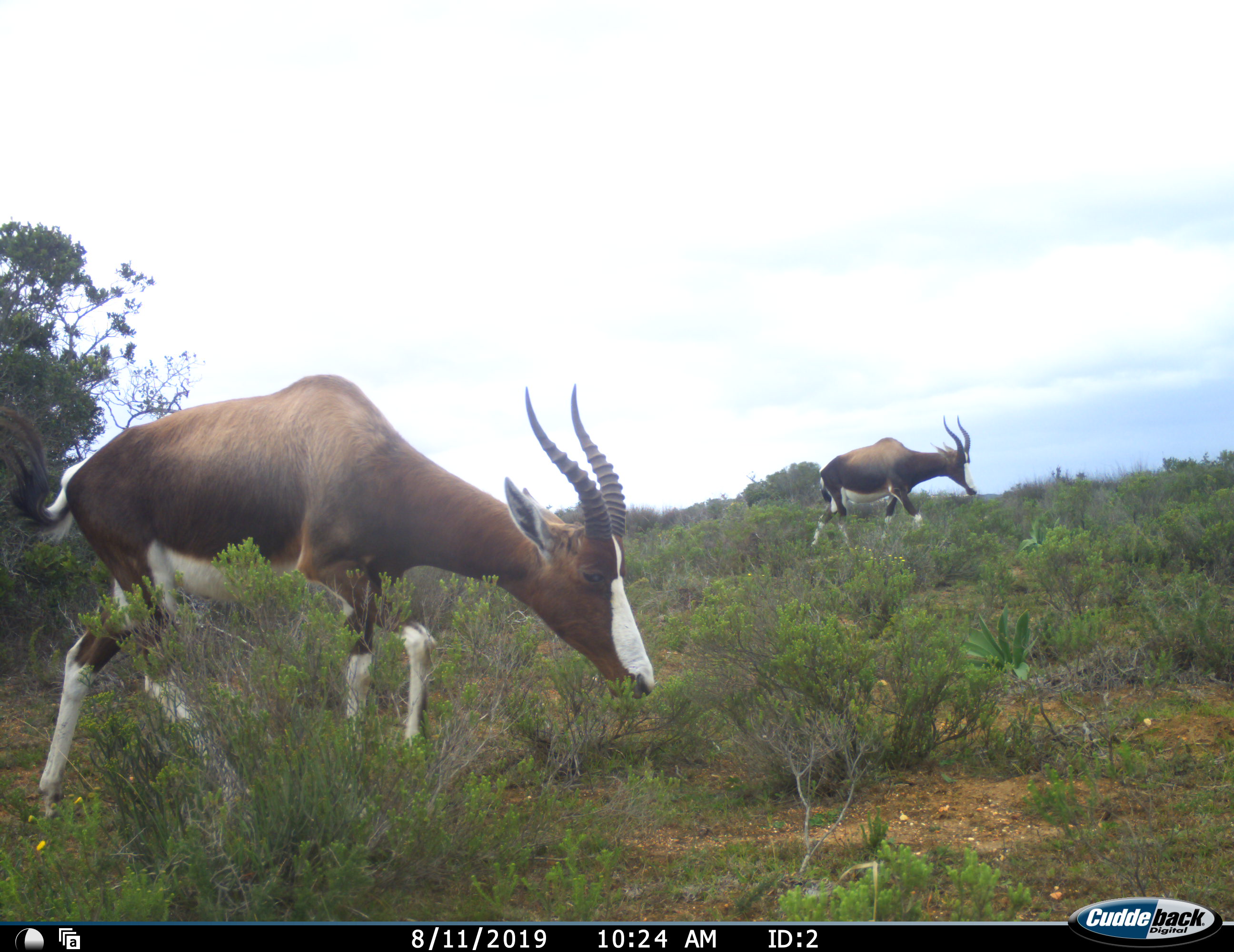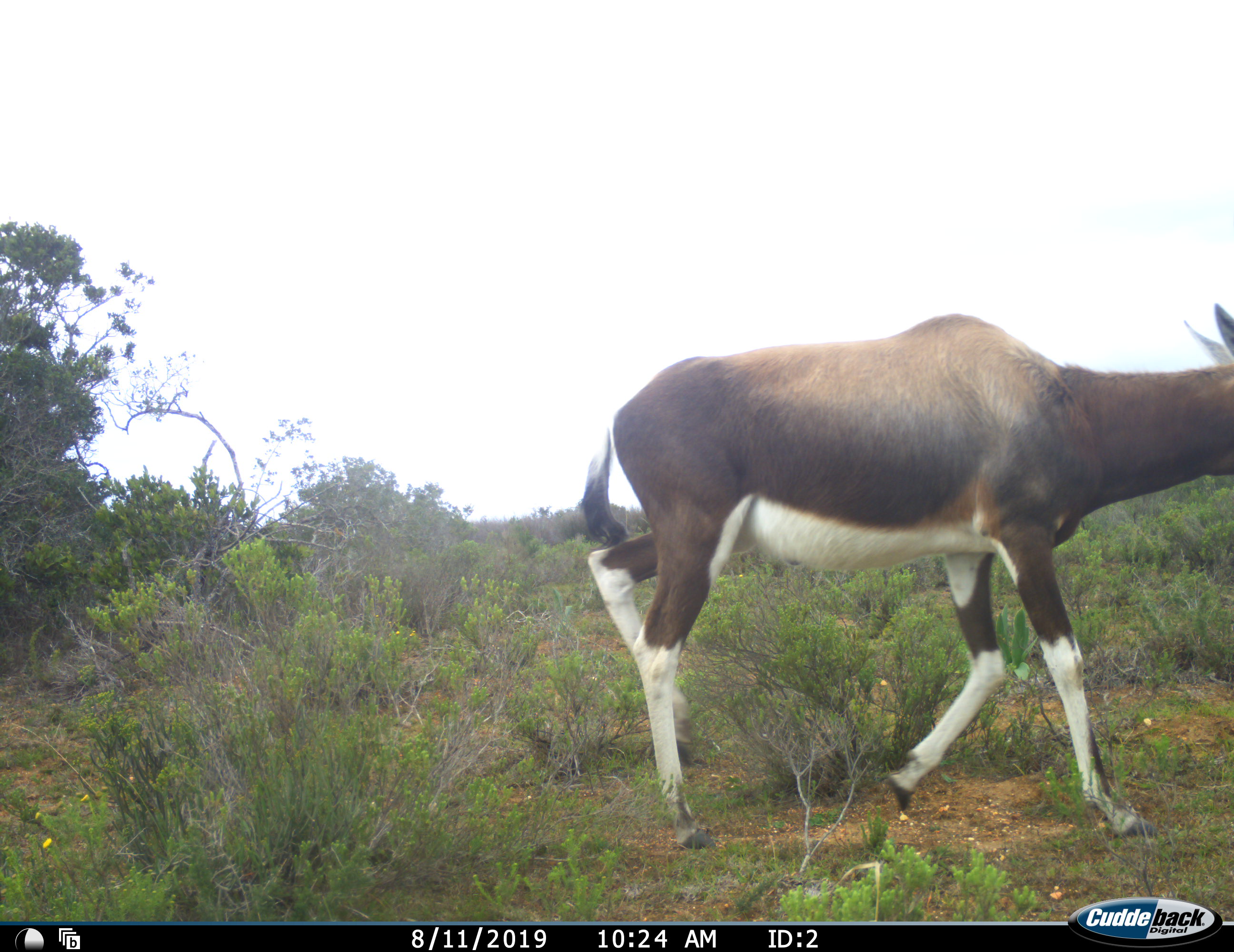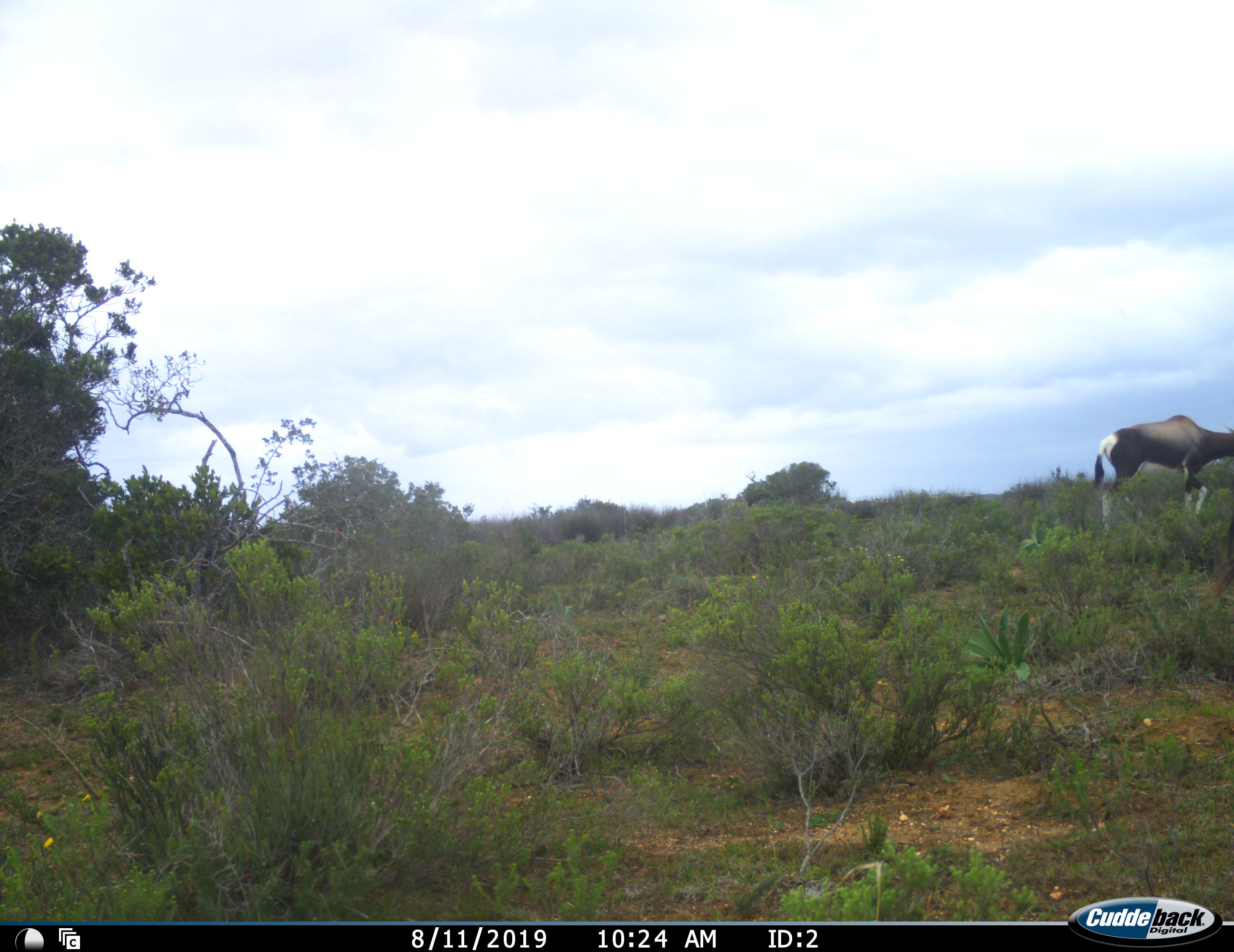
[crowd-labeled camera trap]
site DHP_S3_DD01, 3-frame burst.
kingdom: Animalia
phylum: Chordata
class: Mammalia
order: Artiodactyla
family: Bovidae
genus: Damaliscus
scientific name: Damaliscus pygargus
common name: bontebok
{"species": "bontebok (Damaliscus pygargus)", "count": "2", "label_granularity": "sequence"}